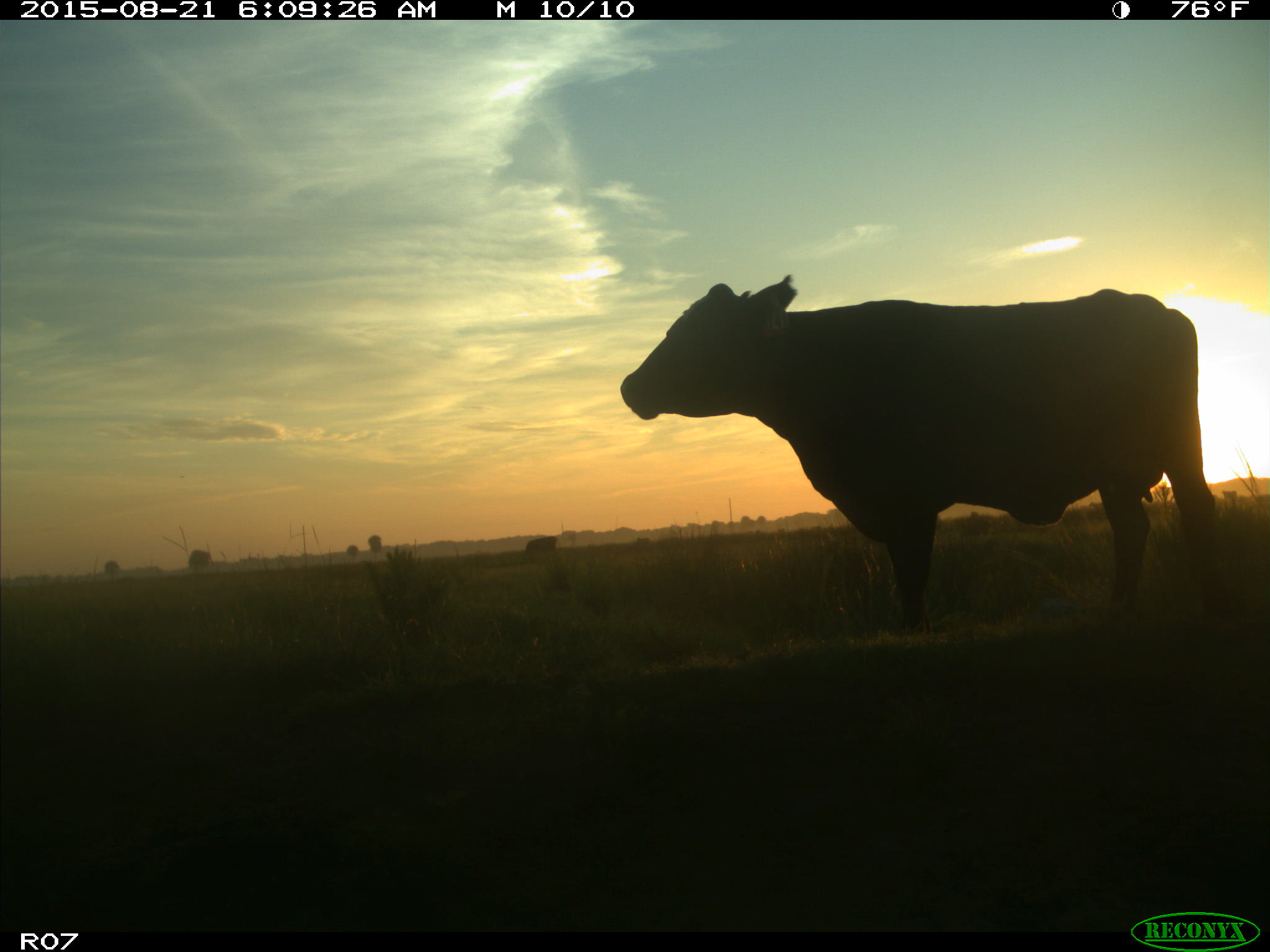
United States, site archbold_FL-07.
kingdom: Animalia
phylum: Chordata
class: Mammalia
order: Artiodactyla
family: Bovidae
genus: Bos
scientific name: Bos taurus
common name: domestic cow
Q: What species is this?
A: Bos taurus (domestic cow).